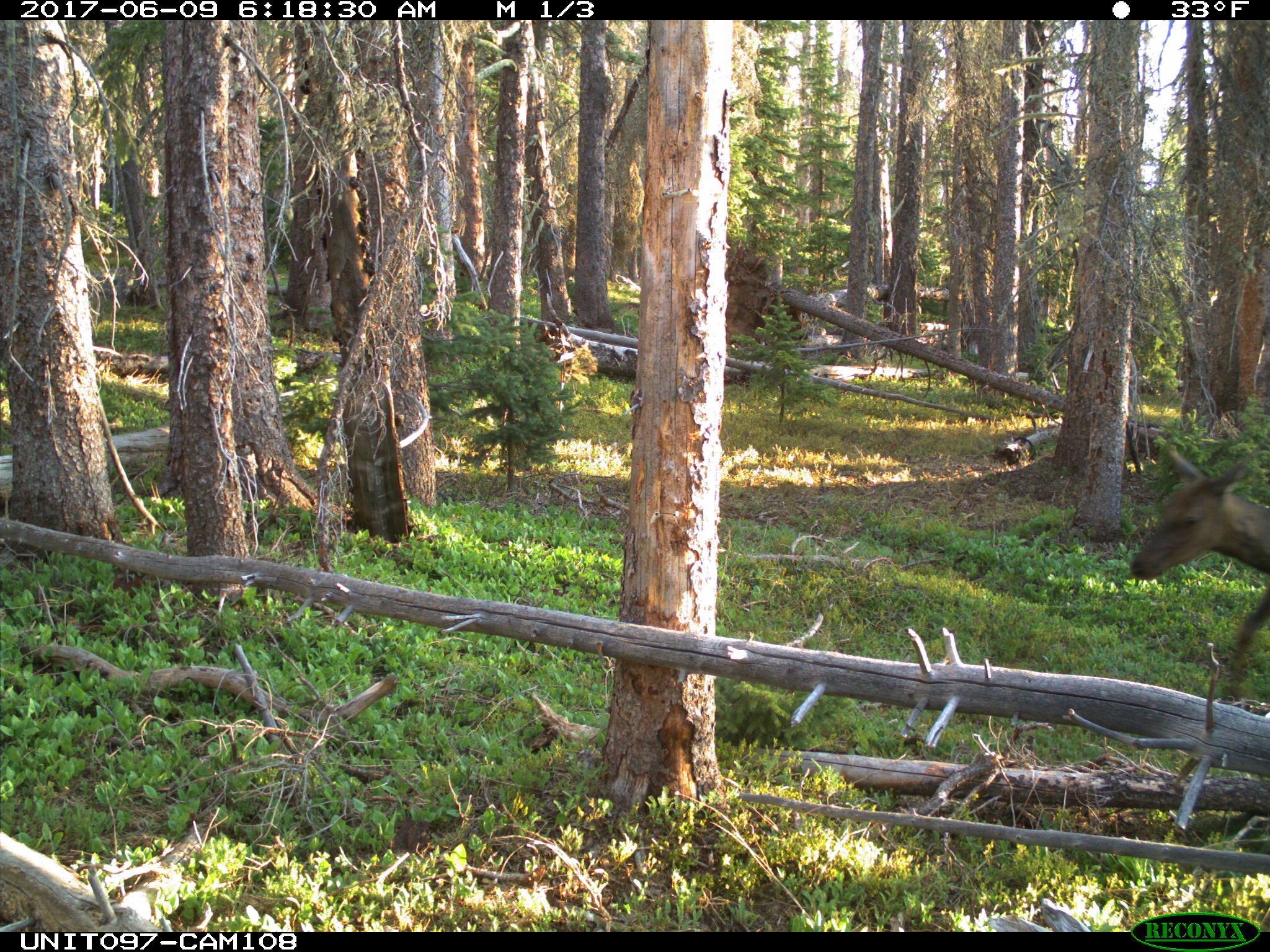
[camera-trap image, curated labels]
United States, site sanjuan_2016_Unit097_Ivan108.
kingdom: Animalia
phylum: Chordata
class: Mammalia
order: Artiodactyla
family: Cervidae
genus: Cervus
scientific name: Cervus elaphus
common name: red deer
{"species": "Cervus elaphus (red deer)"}